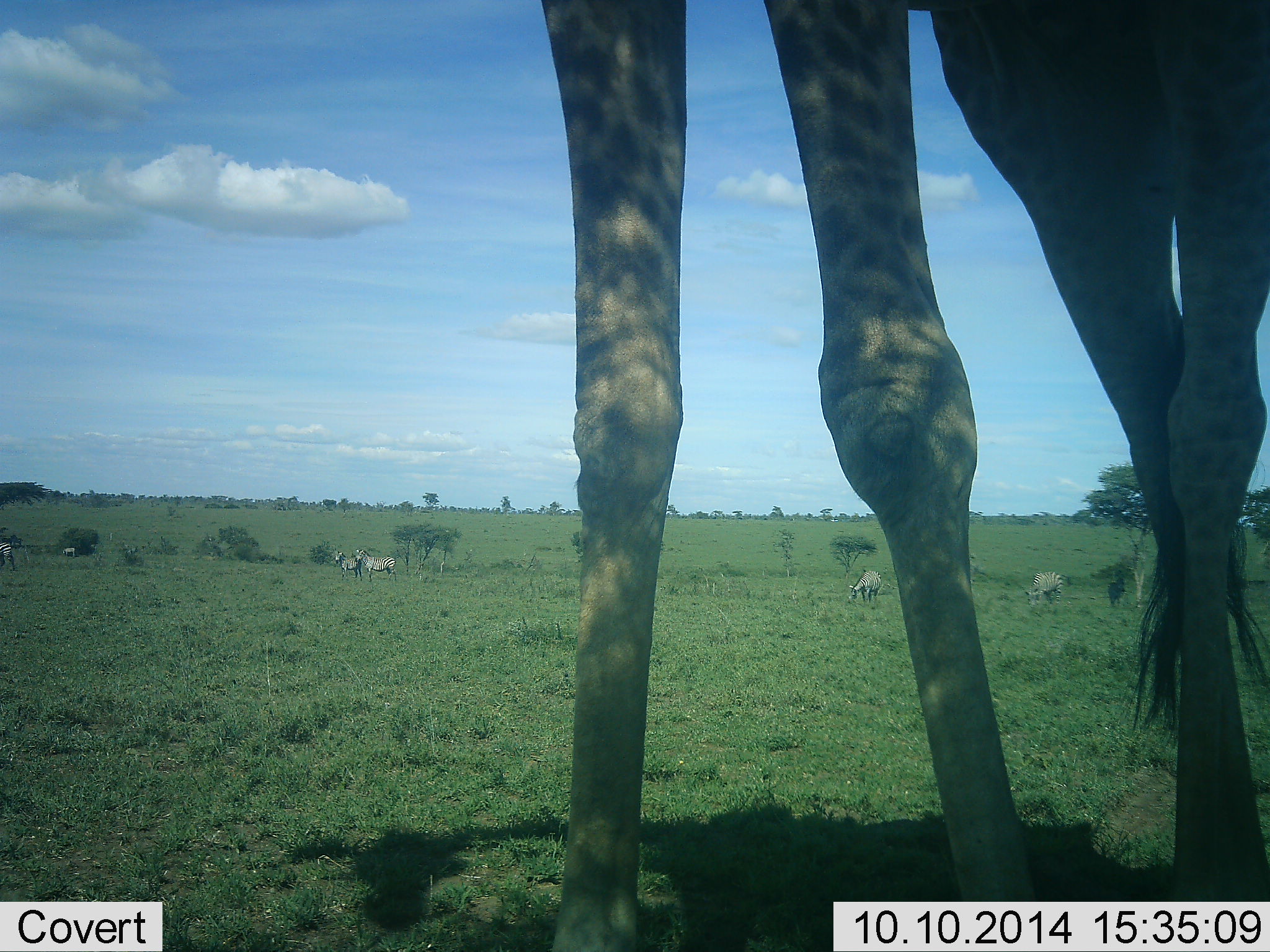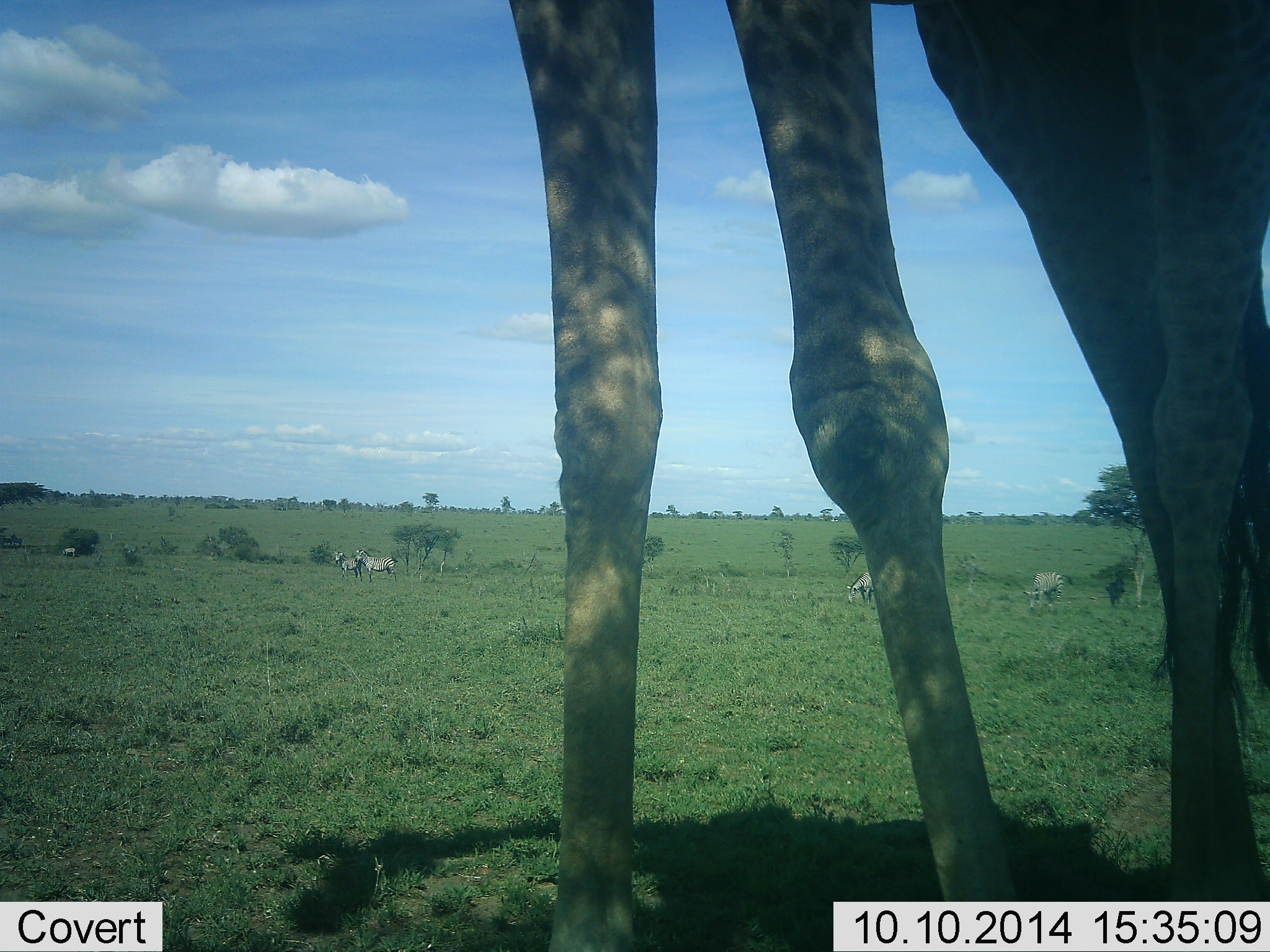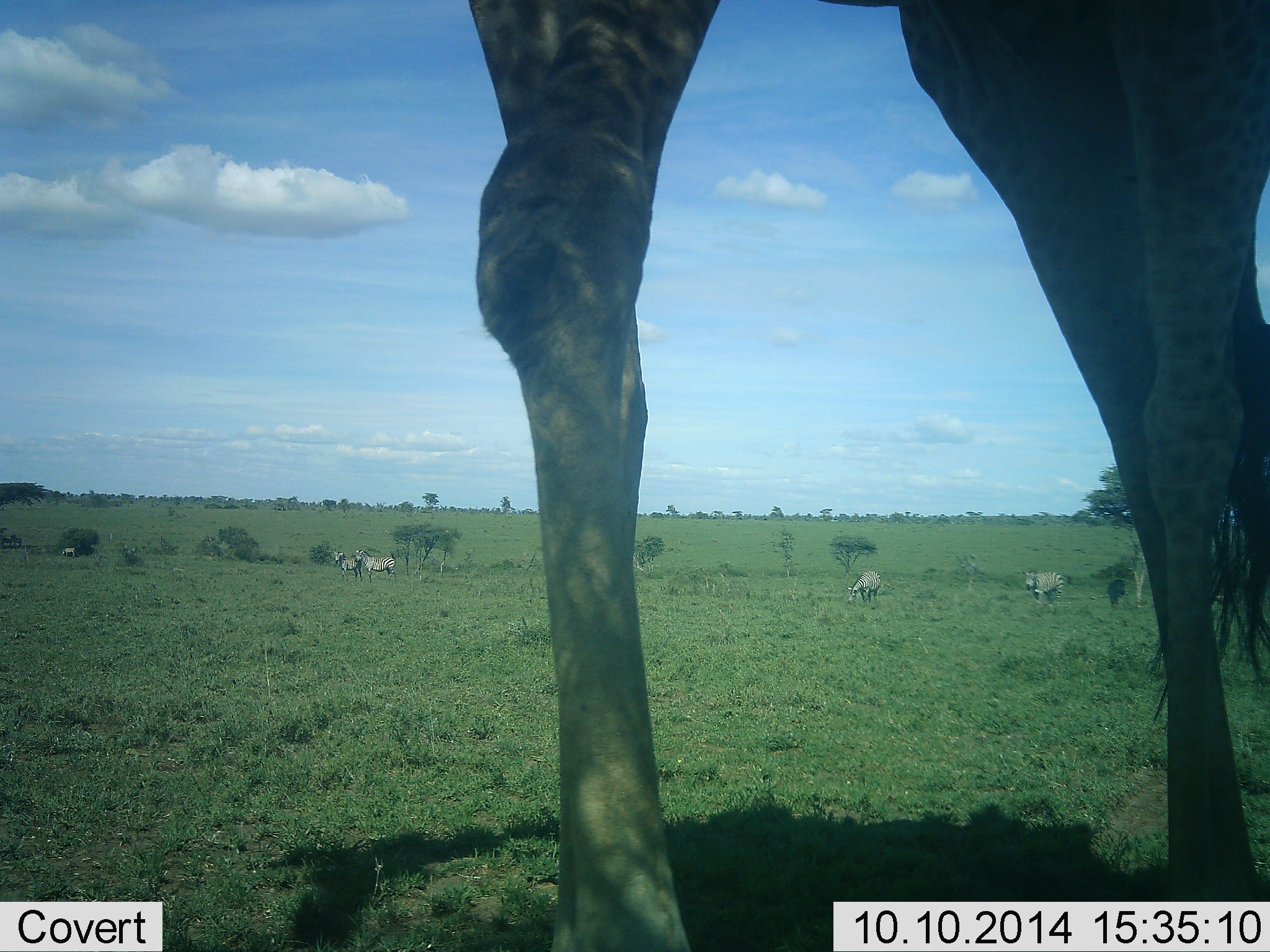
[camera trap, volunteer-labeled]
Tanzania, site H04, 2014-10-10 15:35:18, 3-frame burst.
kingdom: Animalia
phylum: Chordata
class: Mammalia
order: Artiodactyla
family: Giraffidae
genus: Giraffa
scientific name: Giraffa camelopardalis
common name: giraffe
Giraffe (Giraffa camelopardalis), count 1. Behavior (volunteer vote fractions): standing 85%, resting 0%, moving 23%, interacting 0%. Young present (vote fraction): 0%. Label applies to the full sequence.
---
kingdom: Animalia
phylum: Chordata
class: Mammalia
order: Perissodactyla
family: Equidae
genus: Equus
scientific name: Equus quagga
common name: plains zebra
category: zebra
Zebra (plains zebra) (Equus quagga), count 5. Behavior (volunteer vote fractions): standing 70%, resting 0%, moving 30%, interacting 0%. Young present (vote fraction): 0%. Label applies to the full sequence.